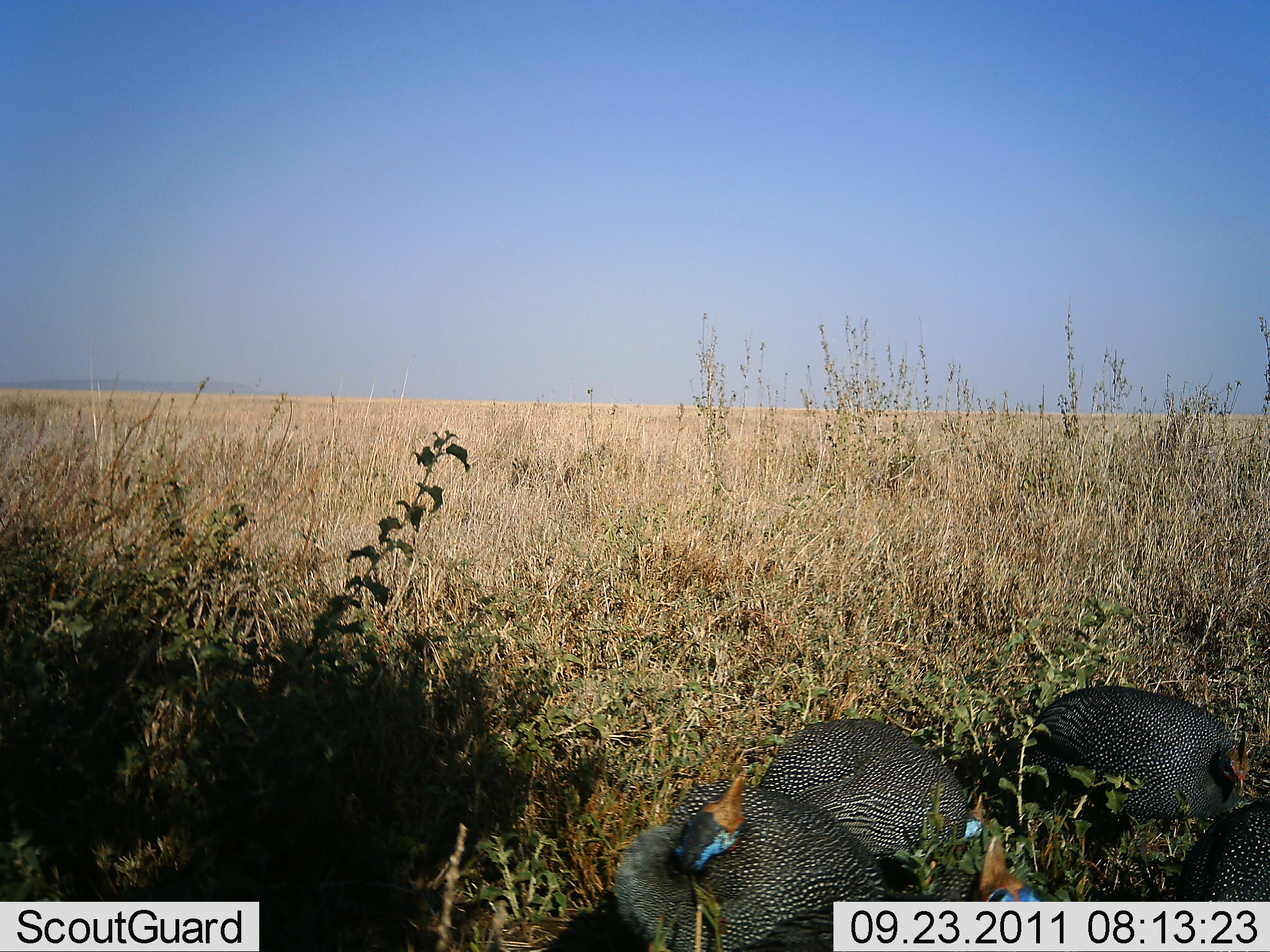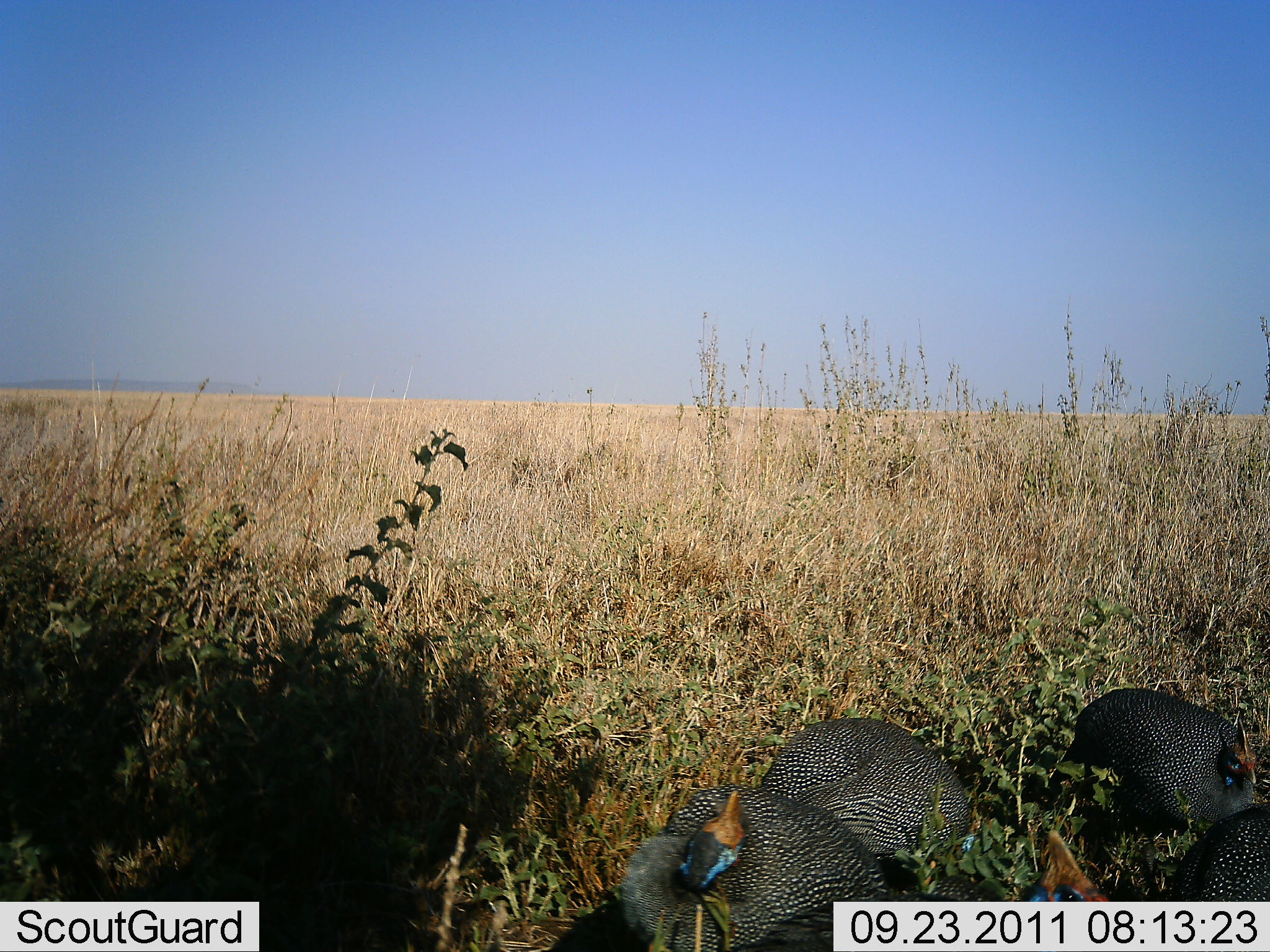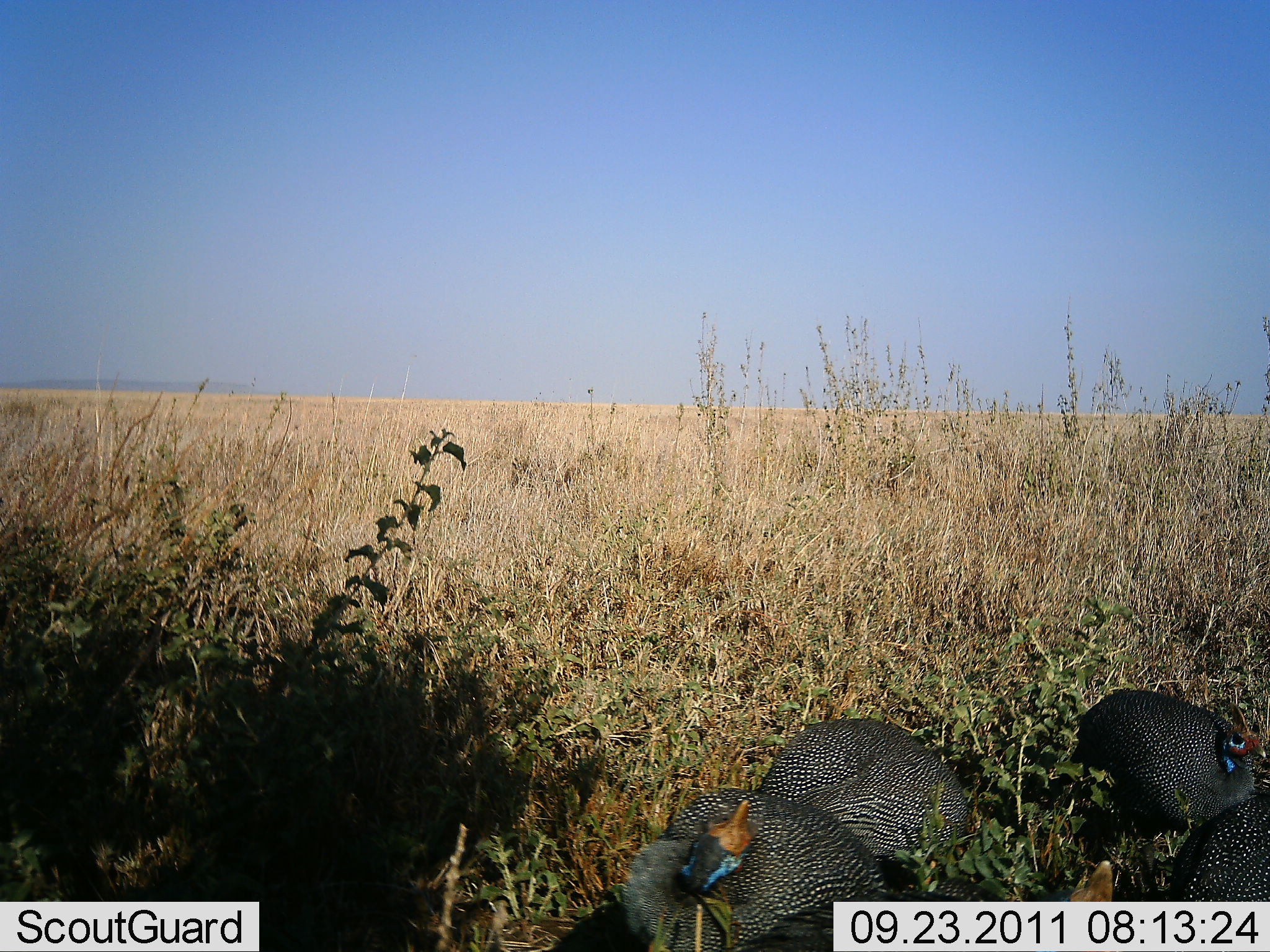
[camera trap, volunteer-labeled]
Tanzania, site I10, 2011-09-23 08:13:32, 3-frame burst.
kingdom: Animalia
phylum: Chordata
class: Aves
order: Galliformes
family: Numididae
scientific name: Numididae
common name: guinea fowl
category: guineafowl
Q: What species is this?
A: Guineafowl (guinea fowl) (Numididae).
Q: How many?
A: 4.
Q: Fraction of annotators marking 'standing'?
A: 62%.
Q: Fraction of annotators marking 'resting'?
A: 0%.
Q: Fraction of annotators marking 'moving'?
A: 8%.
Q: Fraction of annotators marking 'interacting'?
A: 0%.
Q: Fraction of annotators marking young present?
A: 0%.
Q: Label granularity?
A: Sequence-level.